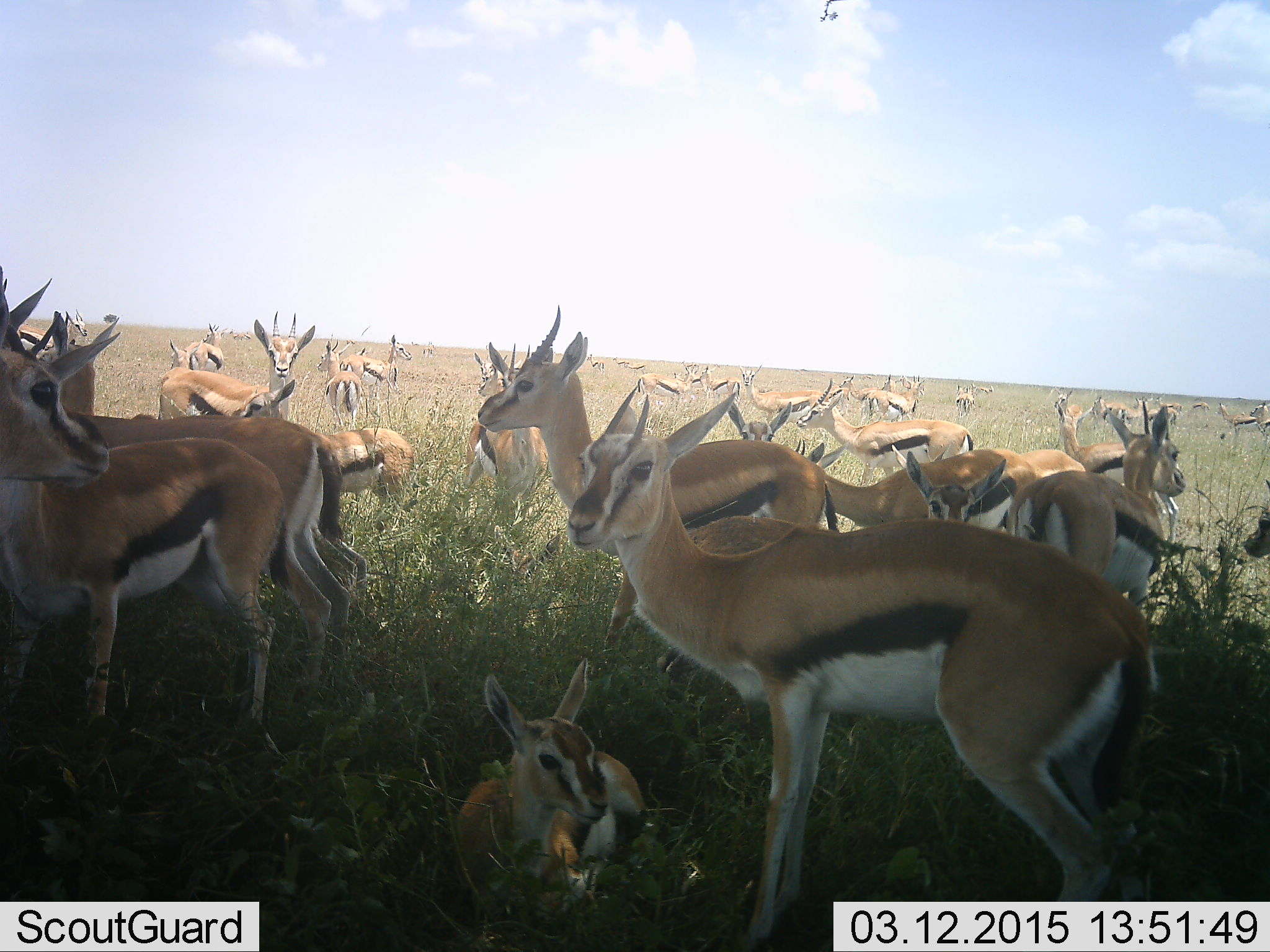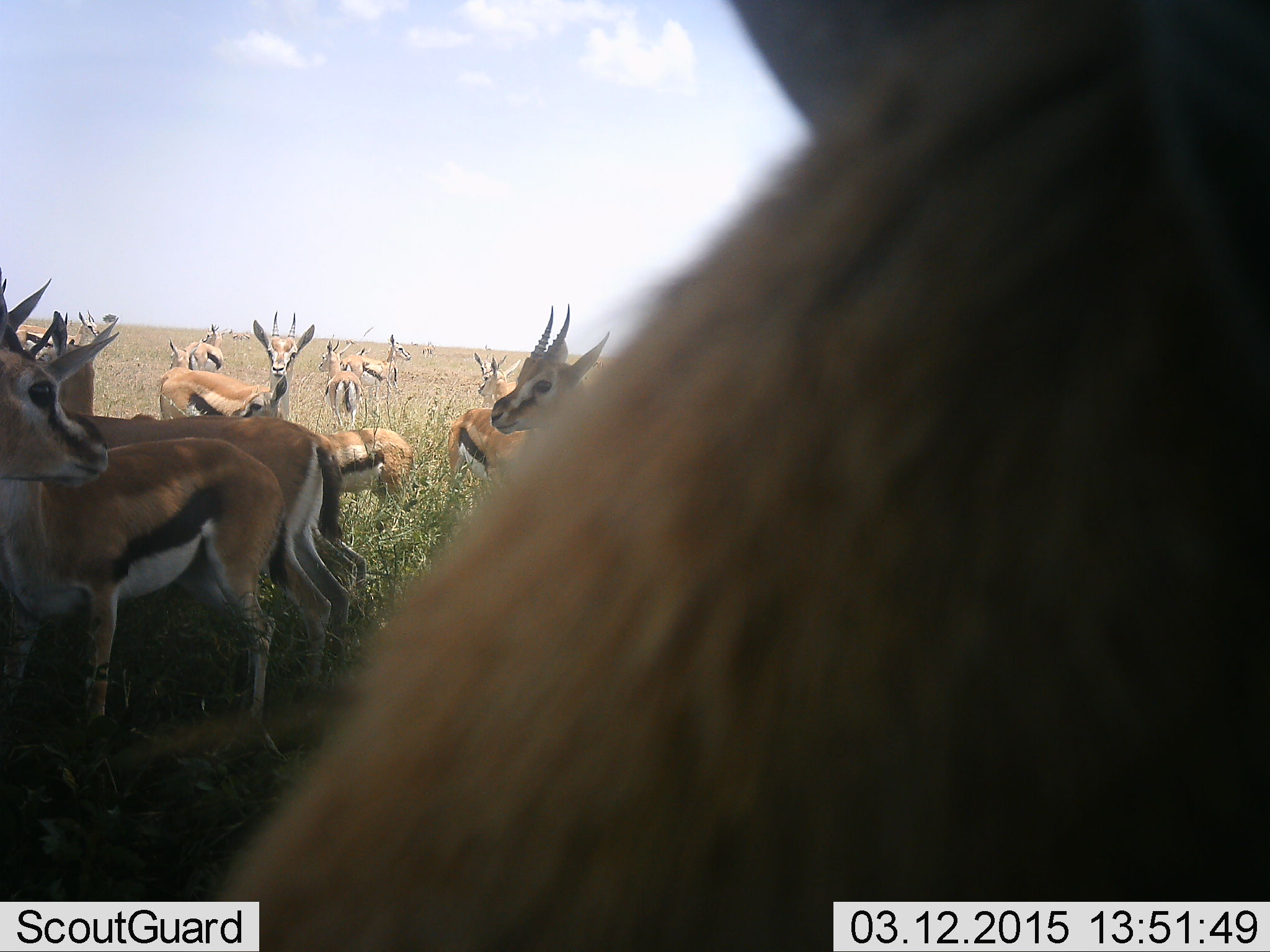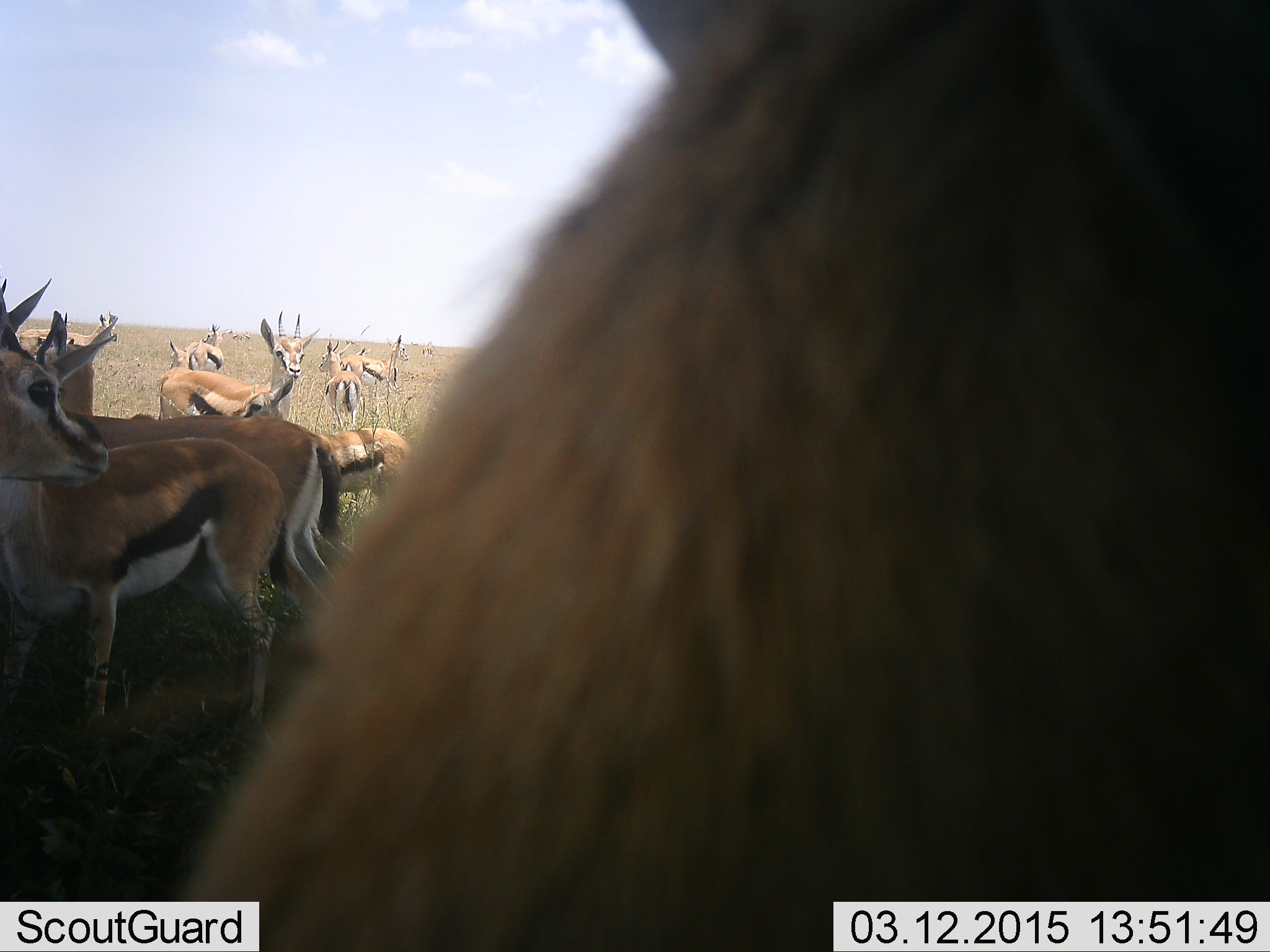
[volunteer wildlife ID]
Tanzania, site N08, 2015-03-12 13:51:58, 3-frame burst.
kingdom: Animalia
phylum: Chordata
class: Mammalia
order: Artiodactyla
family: Bovidae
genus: Eudorcas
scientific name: Eudorcas thomsonii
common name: thomson's gazelle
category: gazellethomsons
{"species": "gazellethomsons (thomson's gazelle) (Eudorcas thomsonii)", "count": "11-50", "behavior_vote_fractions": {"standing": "90%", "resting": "40%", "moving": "30%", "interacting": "0%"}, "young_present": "30%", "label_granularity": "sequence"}